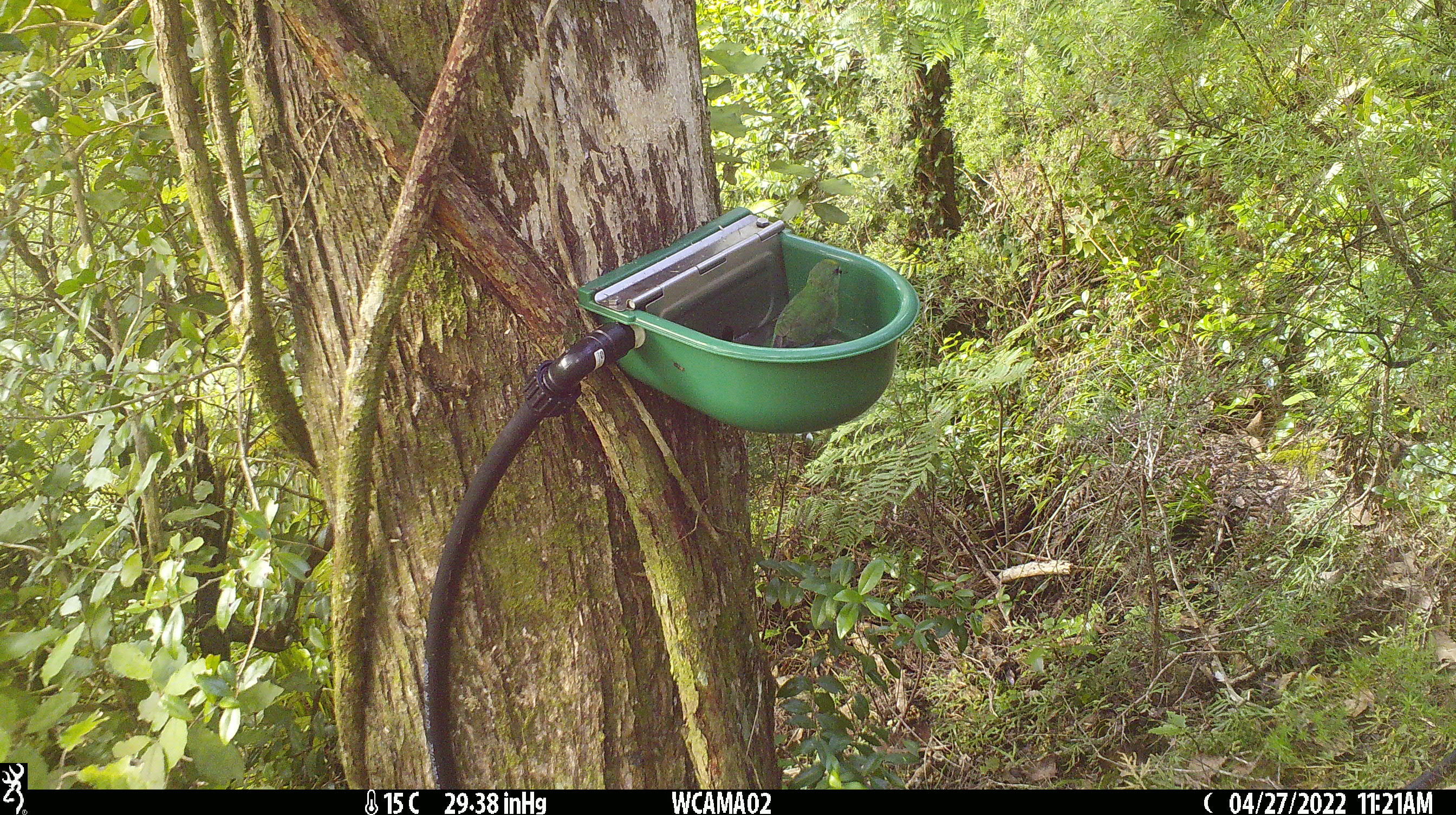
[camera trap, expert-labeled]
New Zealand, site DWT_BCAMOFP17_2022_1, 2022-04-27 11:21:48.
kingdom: Animalia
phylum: Chordata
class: Aves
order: Psittaciformes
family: Psittaculidae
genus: Cyanoramphus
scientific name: Cyanoramphus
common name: parakeet